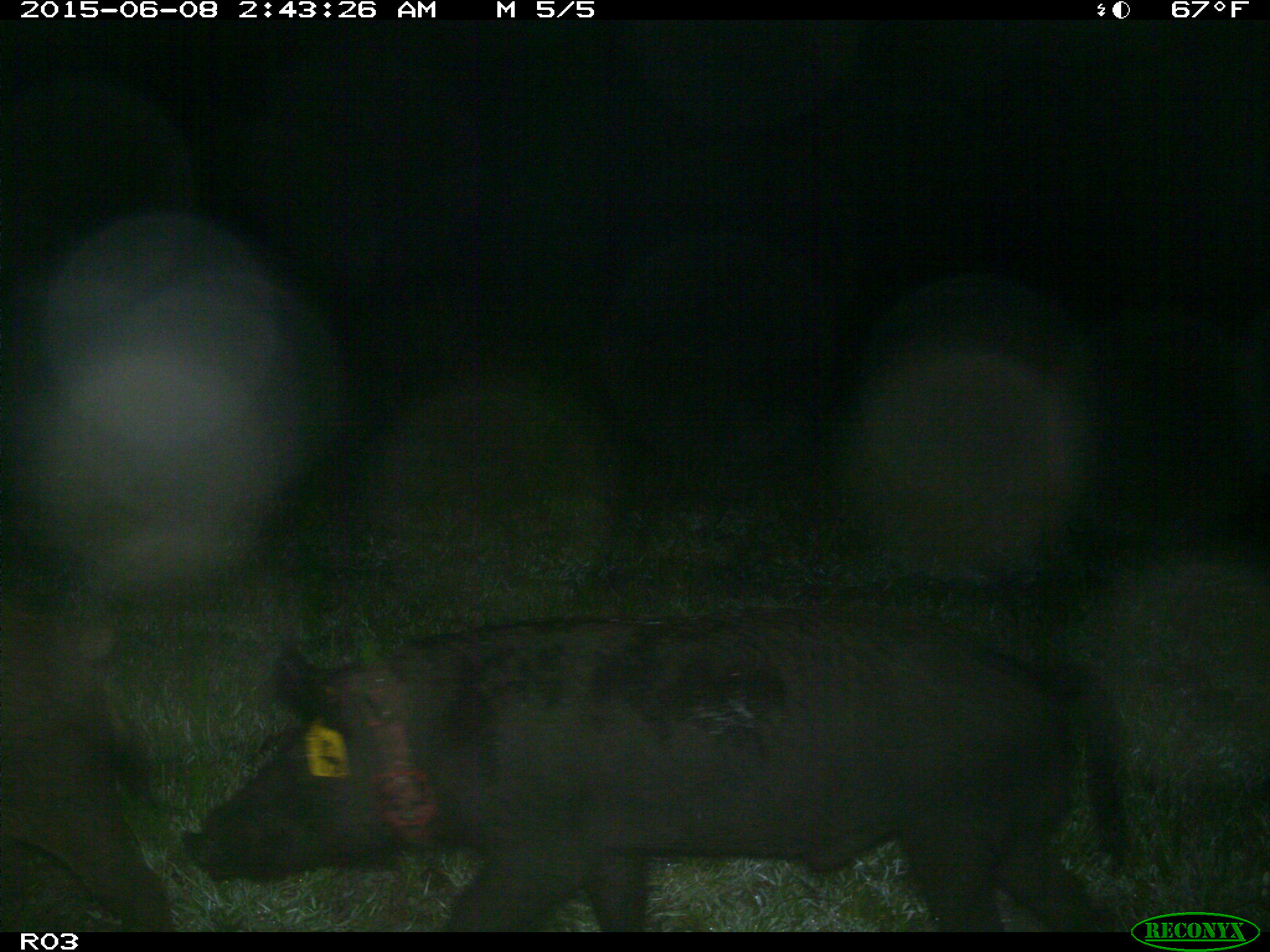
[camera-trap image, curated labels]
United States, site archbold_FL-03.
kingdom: Animalia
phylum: Chordata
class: Mammalia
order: Artiodactyla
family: Suidae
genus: Sus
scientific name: Sus scrofa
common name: wild boar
Sus scrofa (wild boar).